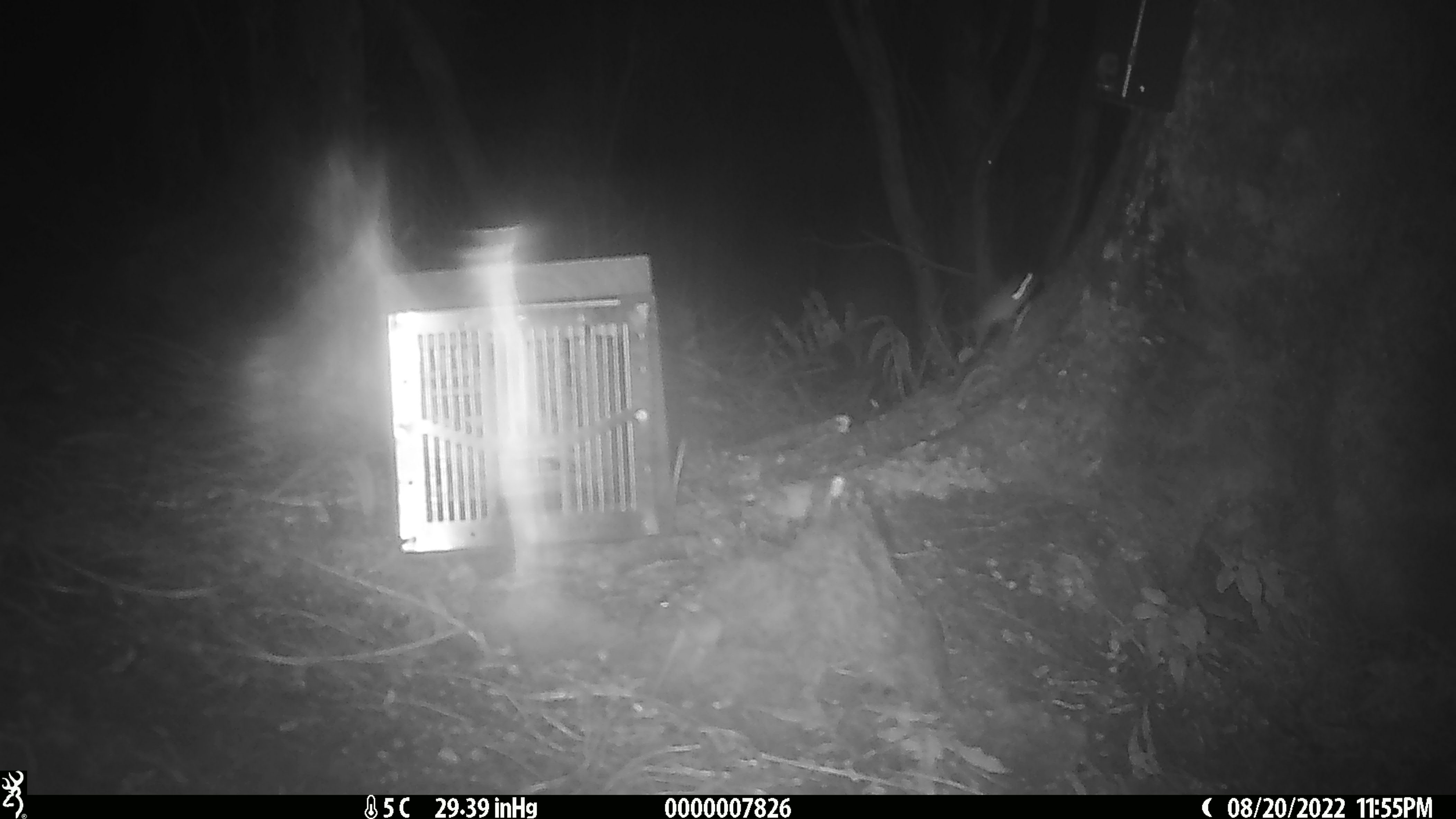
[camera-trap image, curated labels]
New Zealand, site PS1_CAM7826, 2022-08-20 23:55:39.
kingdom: Animalia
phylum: Chordata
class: Mammalia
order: Rodentia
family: Muridae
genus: Mus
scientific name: Mus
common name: mouse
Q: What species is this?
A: Mouse (Mus).